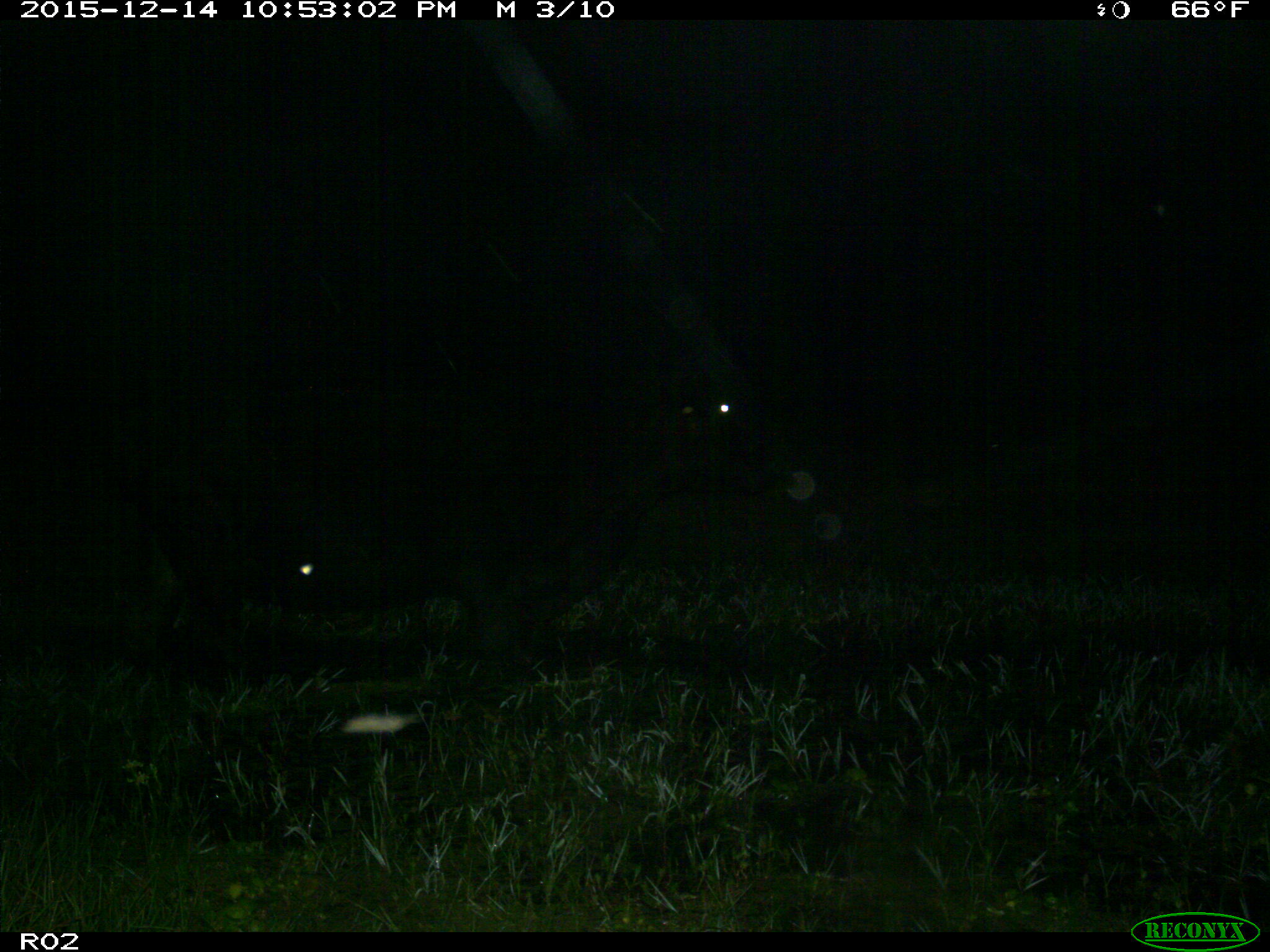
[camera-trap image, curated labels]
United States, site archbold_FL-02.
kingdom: Animalia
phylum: Chordata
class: Mammalia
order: Artiodactyla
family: Bovidae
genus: Bos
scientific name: Bos taurus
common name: domestic cow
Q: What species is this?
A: Bos taurus (domestic cow).